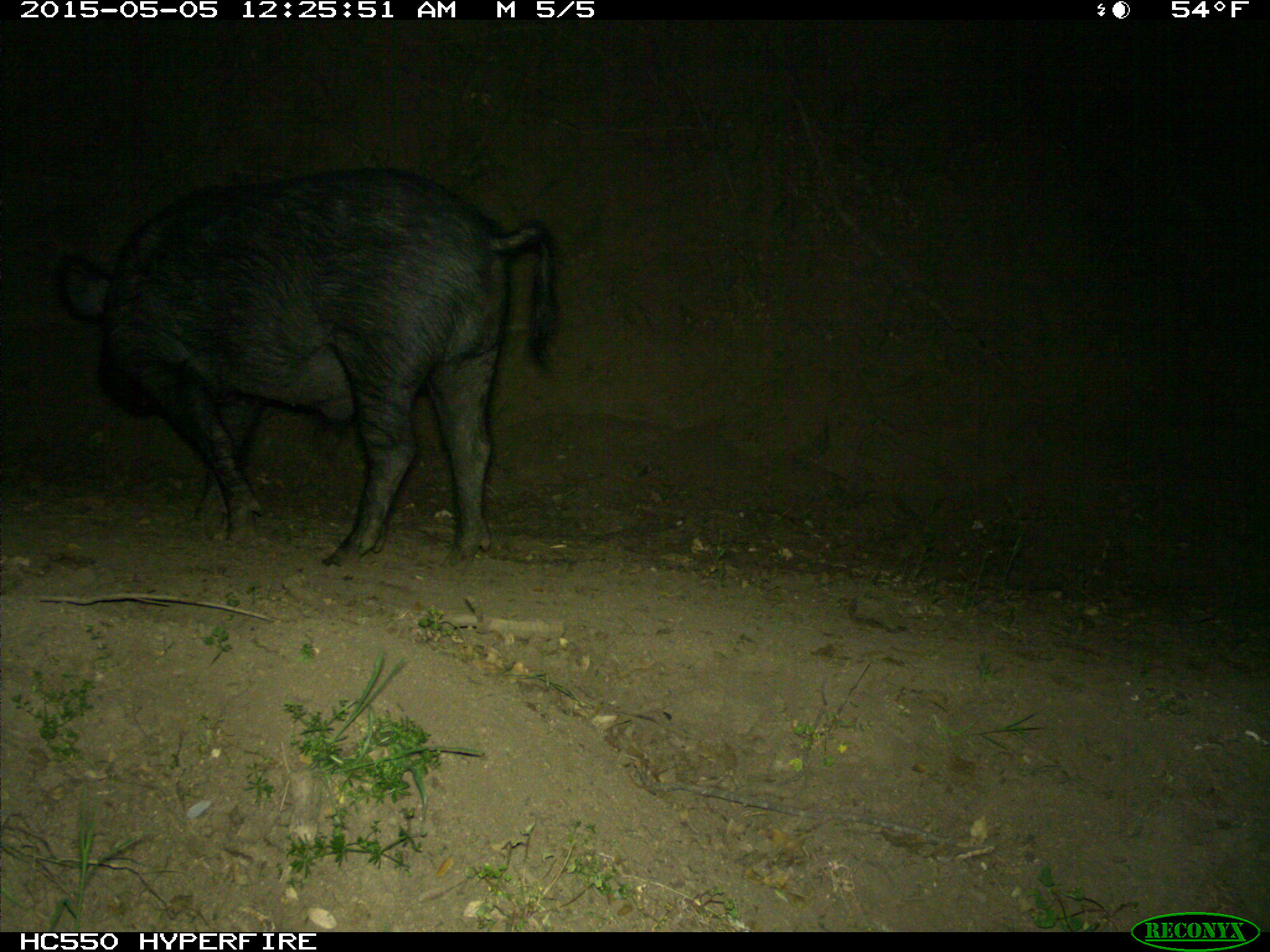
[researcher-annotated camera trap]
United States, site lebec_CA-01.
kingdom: Animalia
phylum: Chordata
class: Mammalia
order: Artiodactyla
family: Suidae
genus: Sus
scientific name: Sus scrofa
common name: wild boar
Sus scrofa (wild boar).